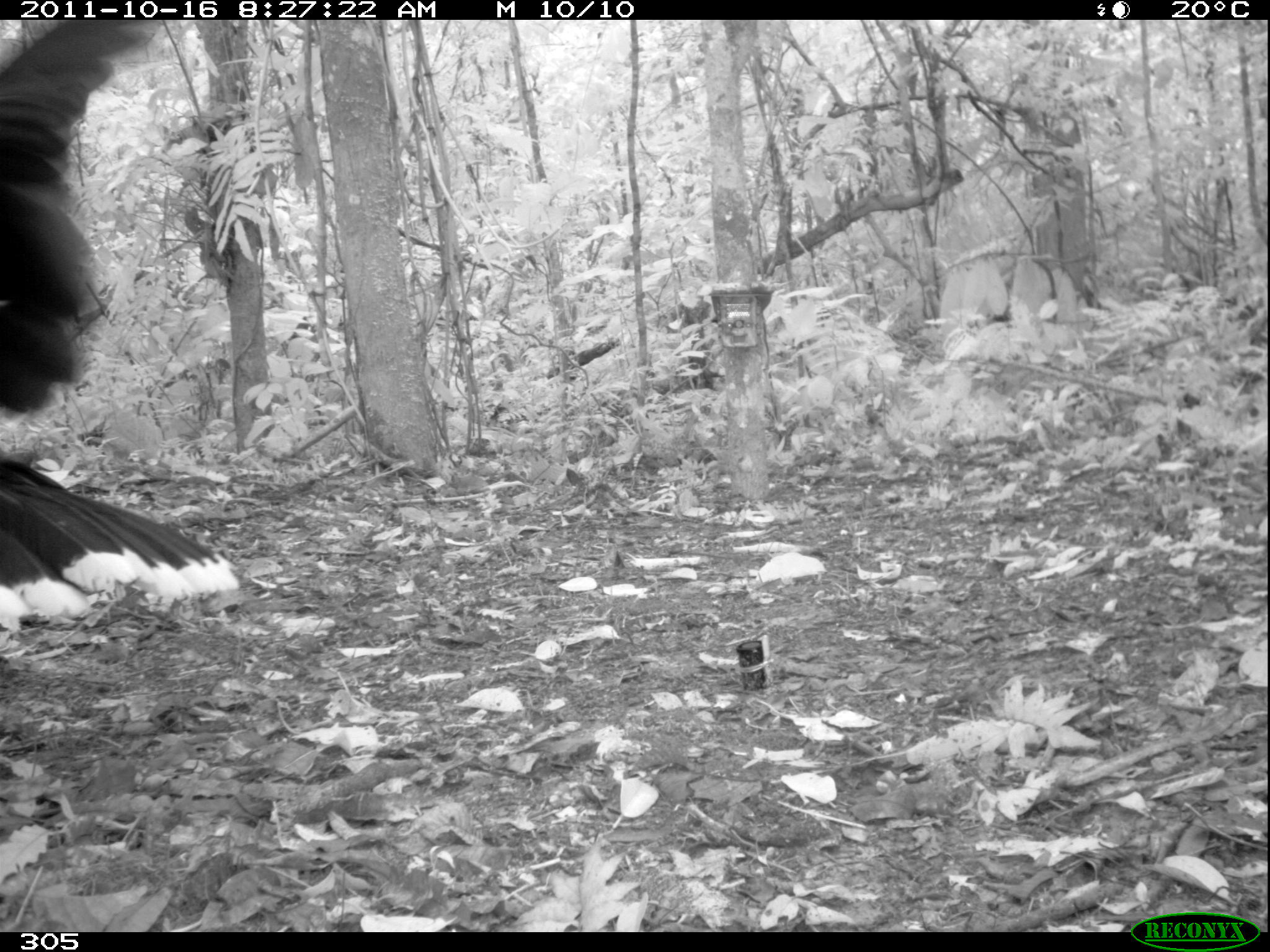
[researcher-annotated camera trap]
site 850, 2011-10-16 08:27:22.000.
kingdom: Animalia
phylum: Chordata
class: Aves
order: Galliformes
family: Cracidae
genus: Mitu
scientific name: Mitu tuberosum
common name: razor-billed curassow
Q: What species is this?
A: Mitu tuberosum (razor-billed curassow).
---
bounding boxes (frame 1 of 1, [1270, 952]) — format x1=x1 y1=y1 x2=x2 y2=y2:
mitu tuberosum: x1=0 y1=20 x2=241 y2=632